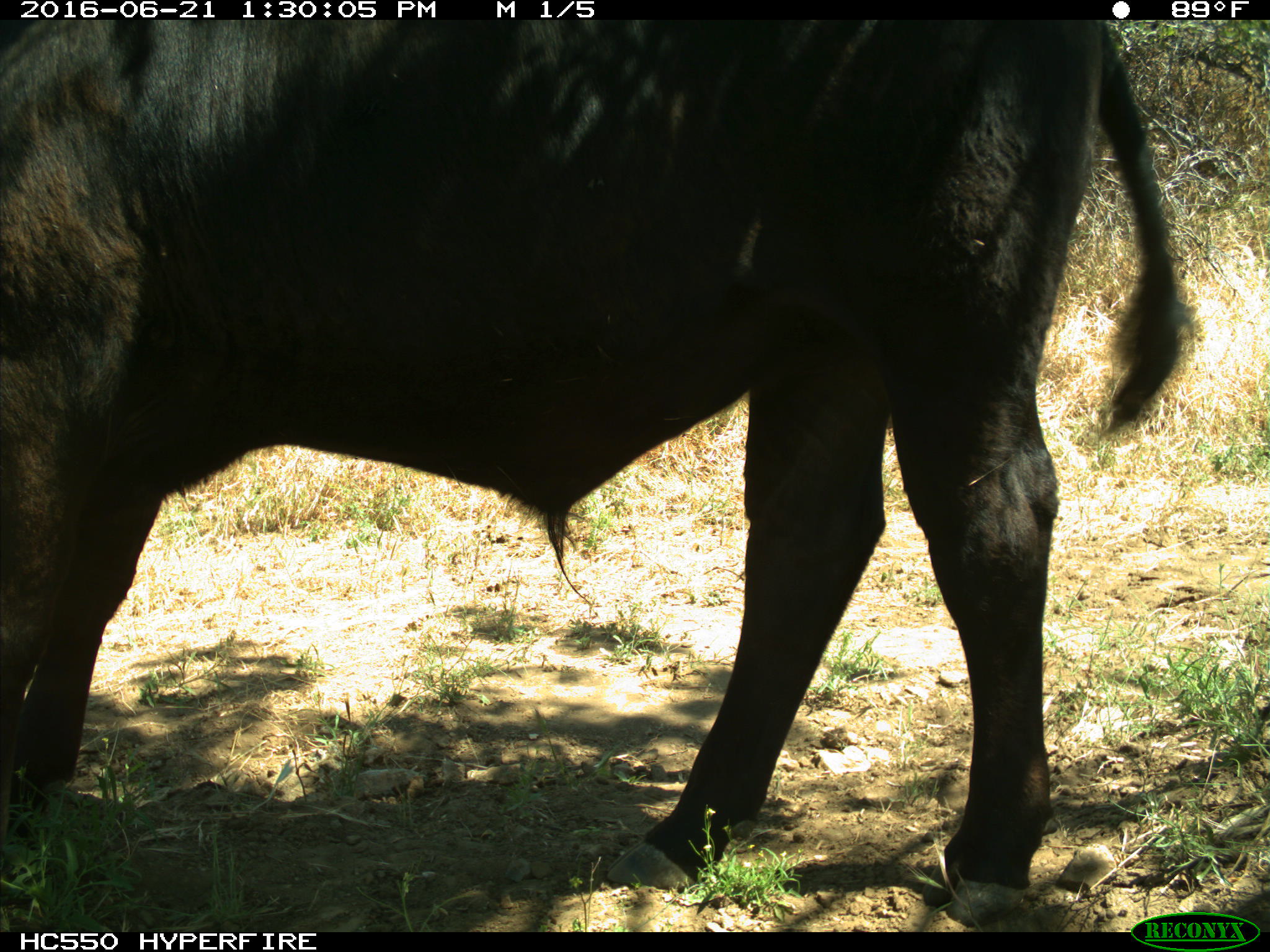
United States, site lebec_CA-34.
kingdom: Animalia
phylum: Chordata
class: Mammalia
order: Artiodactyla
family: Bovidae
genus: Bos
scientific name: Bos taurus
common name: domestic cow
Bos taurus (domestic cow).